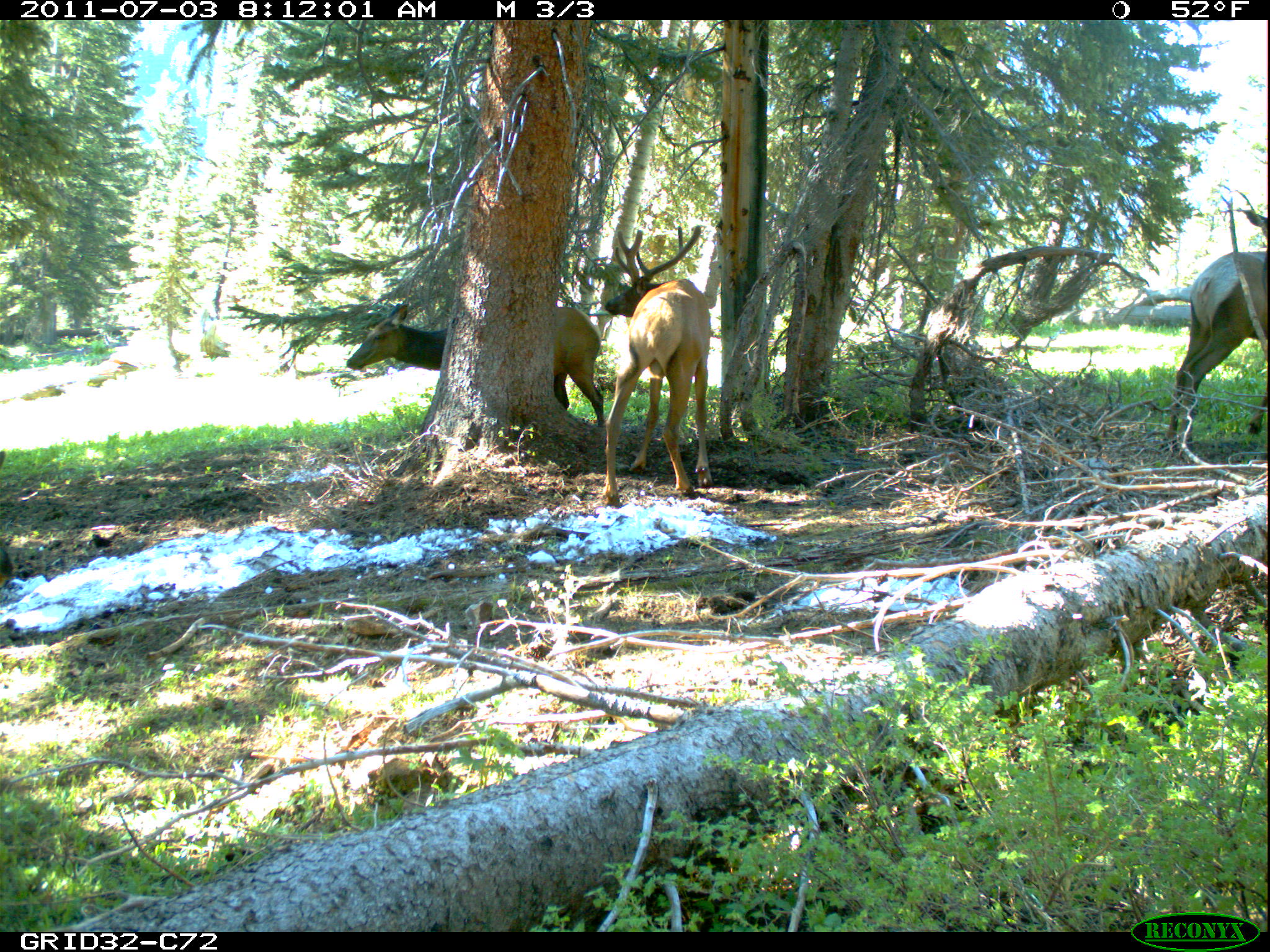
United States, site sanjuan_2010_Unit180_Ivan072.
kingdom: Animalia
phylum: Chordata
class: Mammalia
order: Artiodactyla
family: Cervidae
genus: Cervus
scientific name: Cervus elaphus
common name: red deer